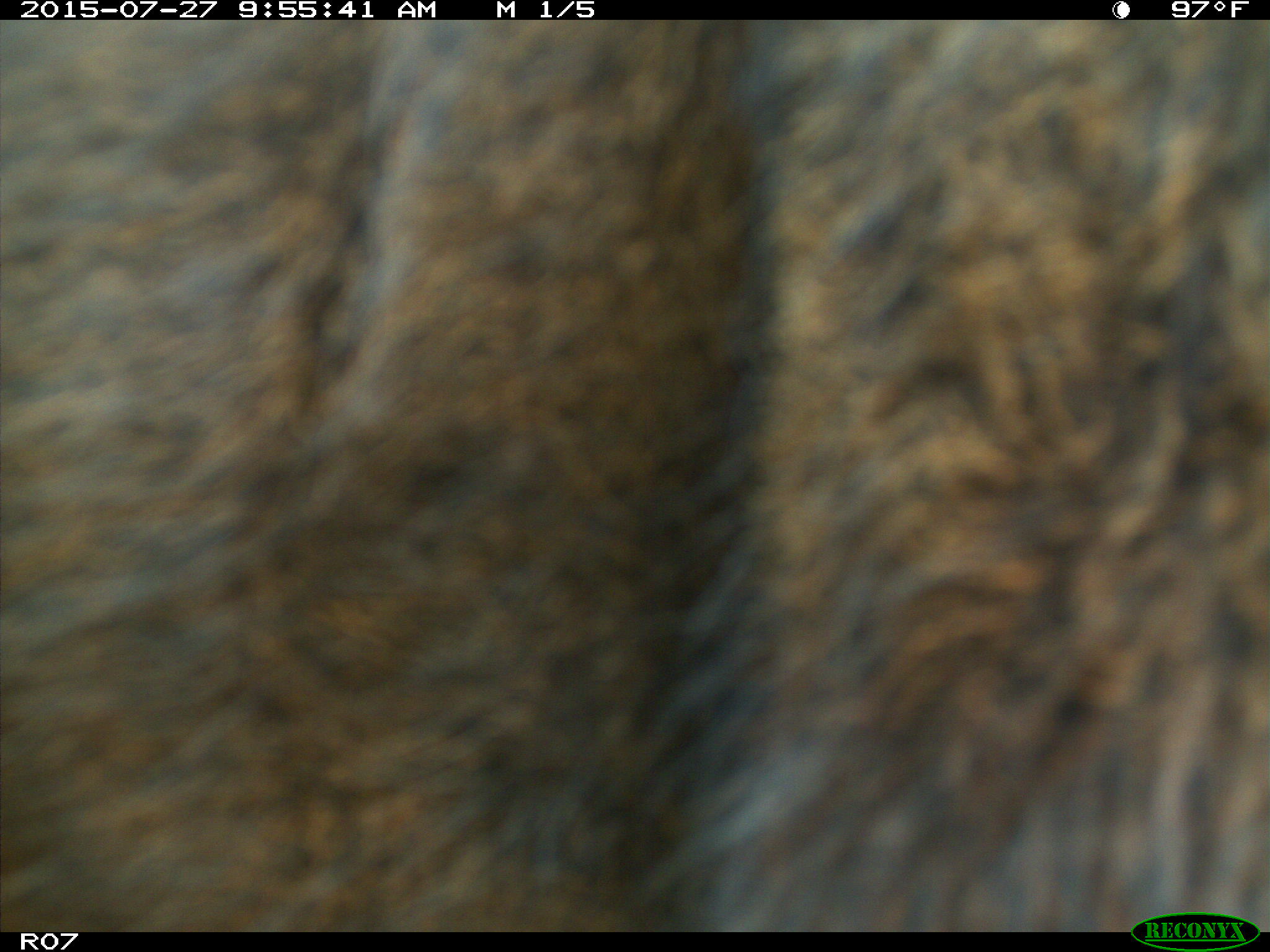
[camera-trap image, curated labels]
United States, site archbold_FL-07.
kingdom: Animalia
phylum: Chordata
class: Mammalia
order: Artiodactyla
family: Bovidae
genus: Bos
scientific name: Bos taurus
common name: domestic cow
Bos taurus (domestic cow).